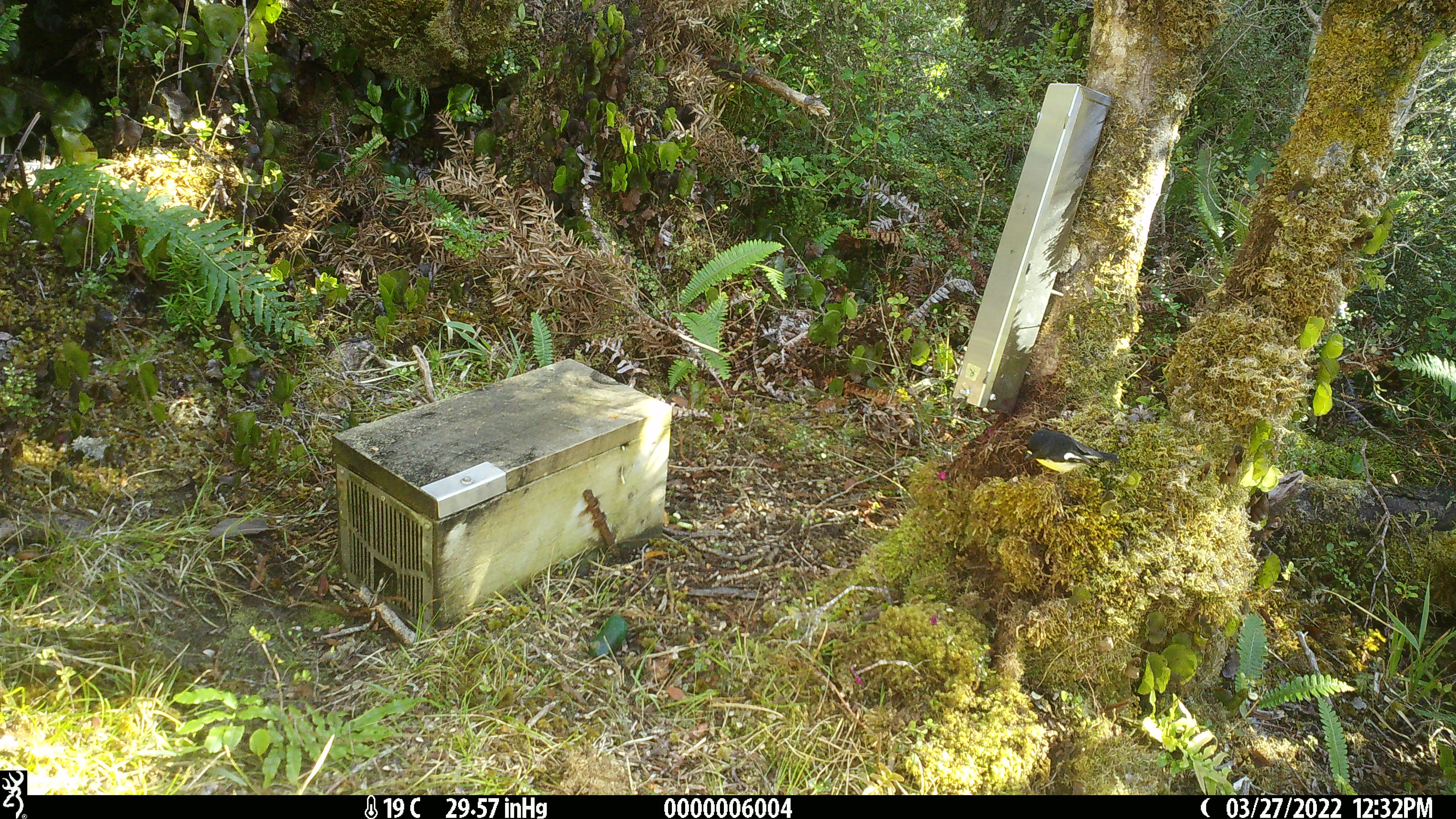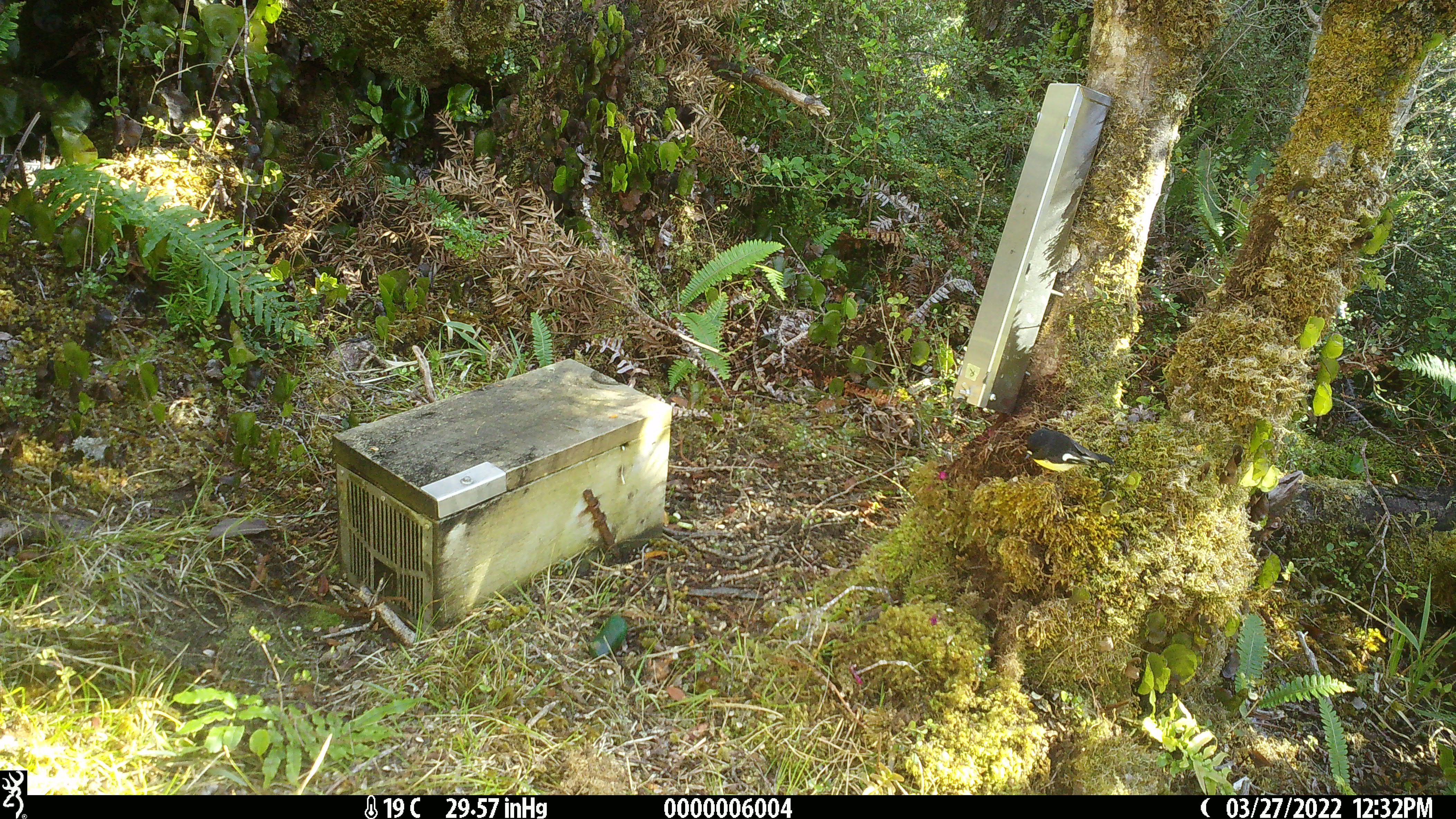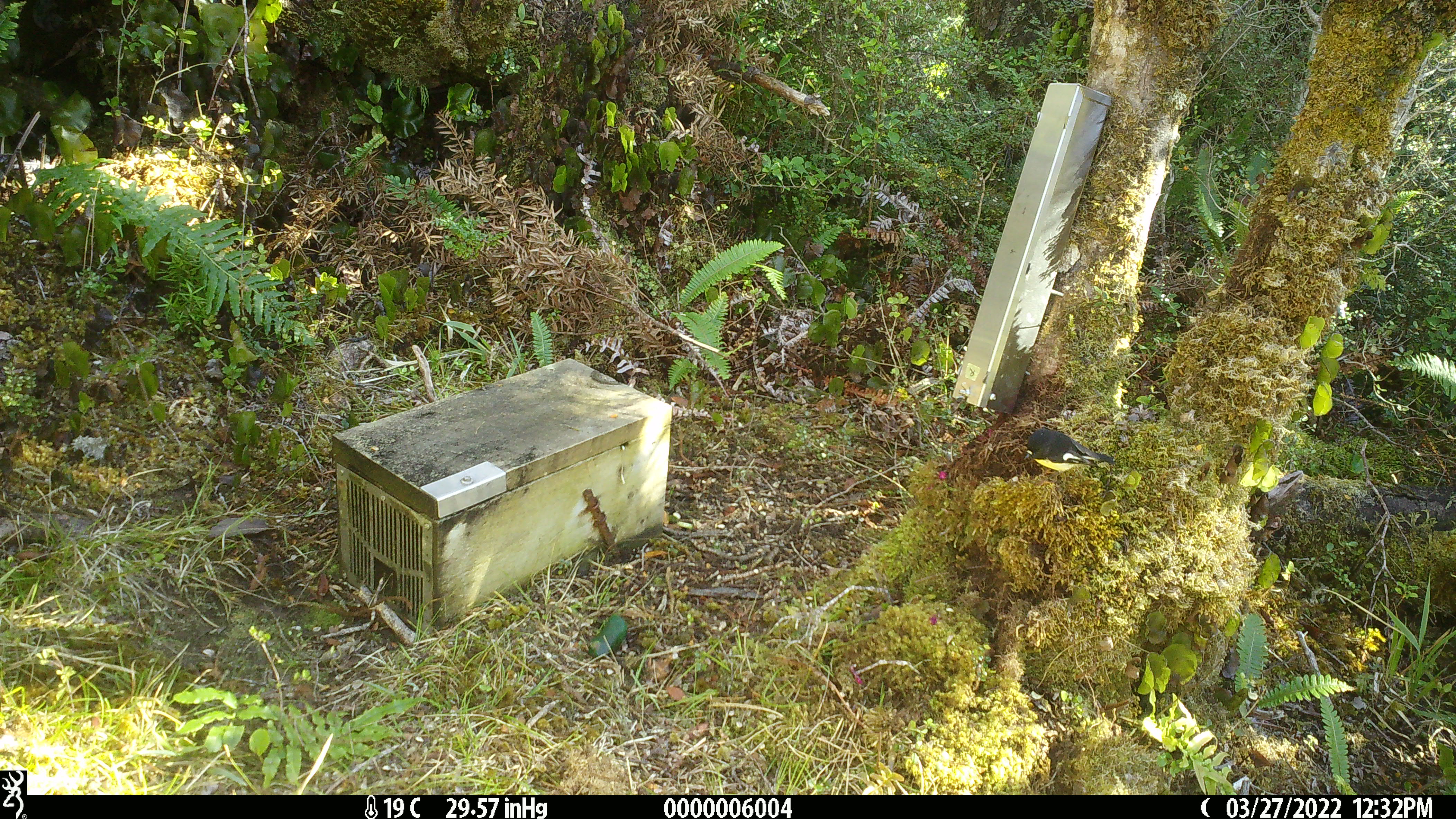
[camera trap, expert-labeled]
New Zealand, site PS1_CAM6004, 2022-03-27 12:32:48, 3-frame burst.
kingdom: Animalia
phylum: Chordata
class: Aves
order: Passeriformes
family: Petroicidae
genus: Petroica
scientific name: Petroica macrocephala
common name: tomtit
Tomtit (Petroica macrocephala).